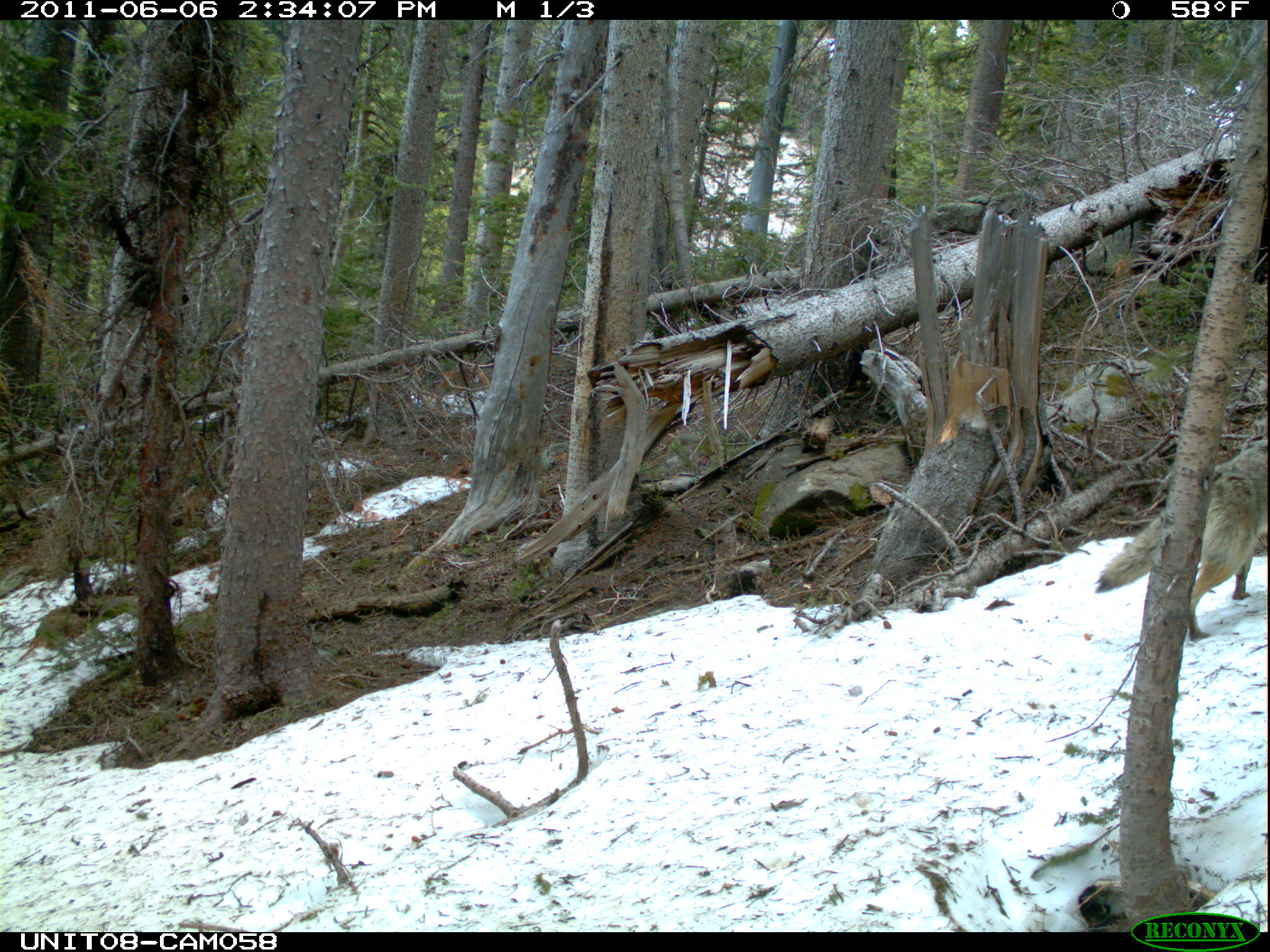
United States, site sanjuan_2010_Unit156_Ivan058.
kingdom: Animalia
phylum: Chordata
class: Mammalia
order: Carnivora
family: Canidae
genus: Canis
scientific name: Canis latrans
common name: coyote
Canis latrans (coyote).